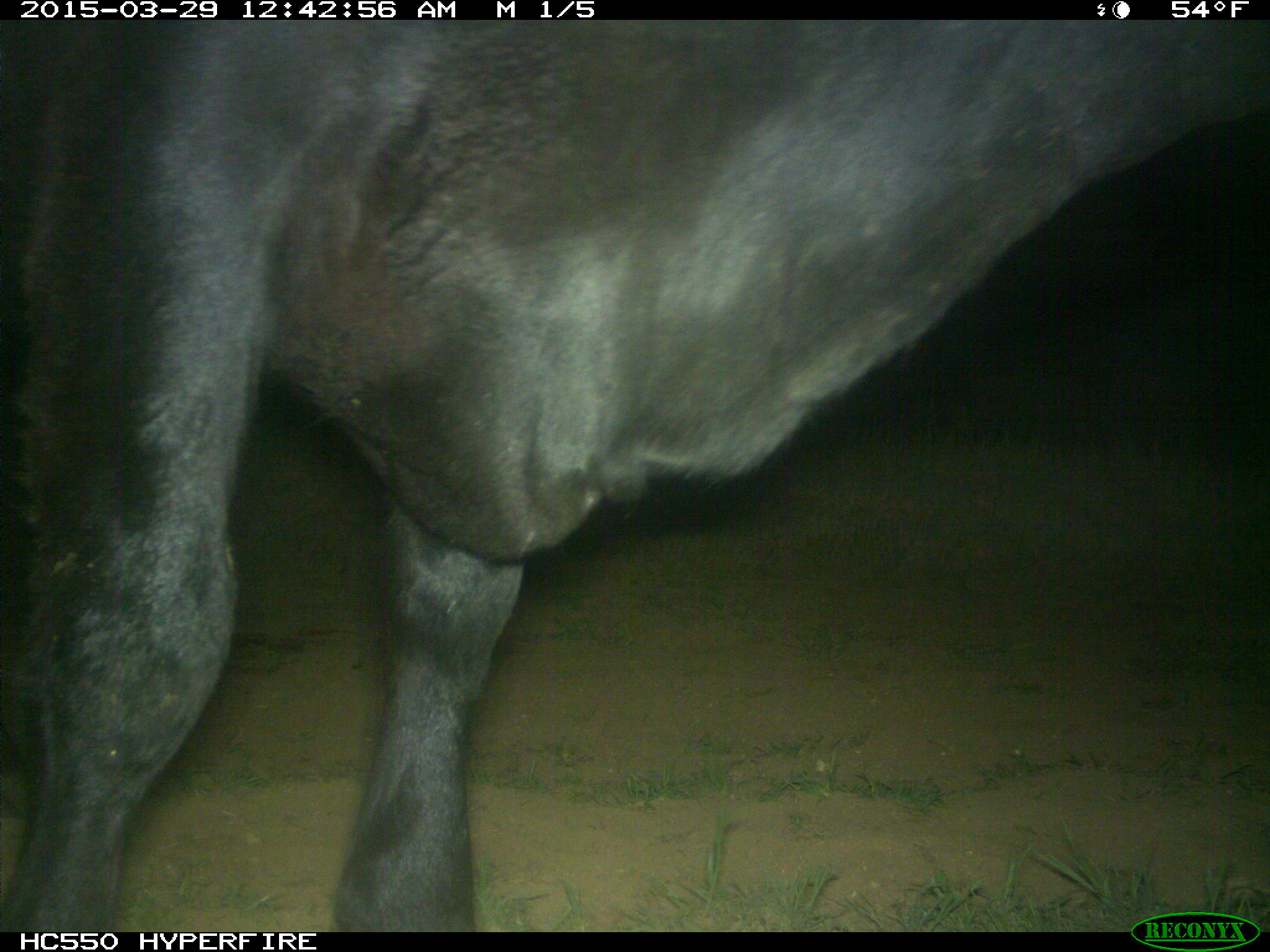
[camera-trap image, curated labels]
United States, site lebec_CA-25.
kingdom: Animalia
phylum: Chordata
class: Mammalia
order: Artiodactyla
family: Bovidae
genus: Bos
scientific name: Bos taurus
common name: domestic cow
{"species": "Bos taurus (domestic cow)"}